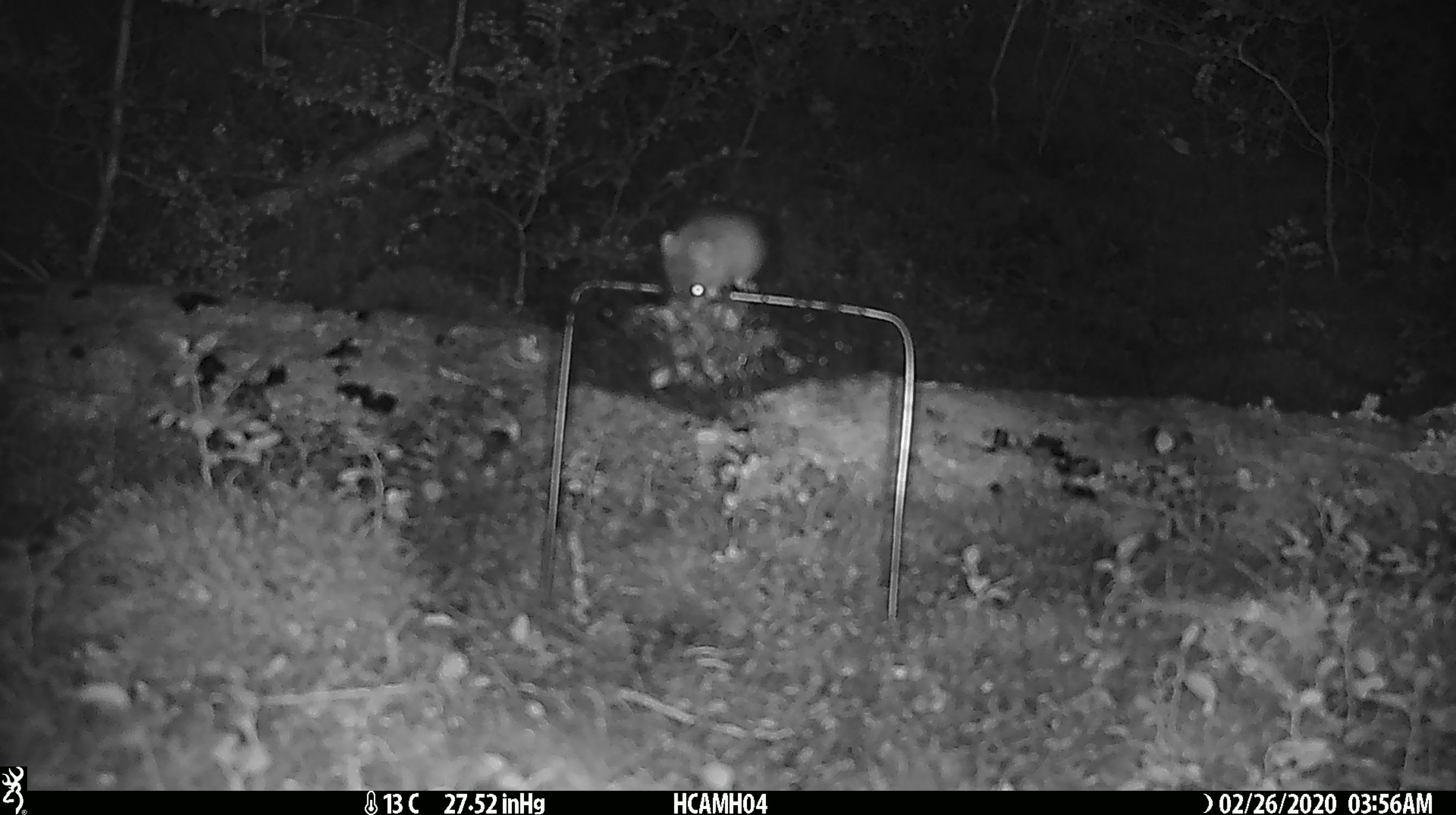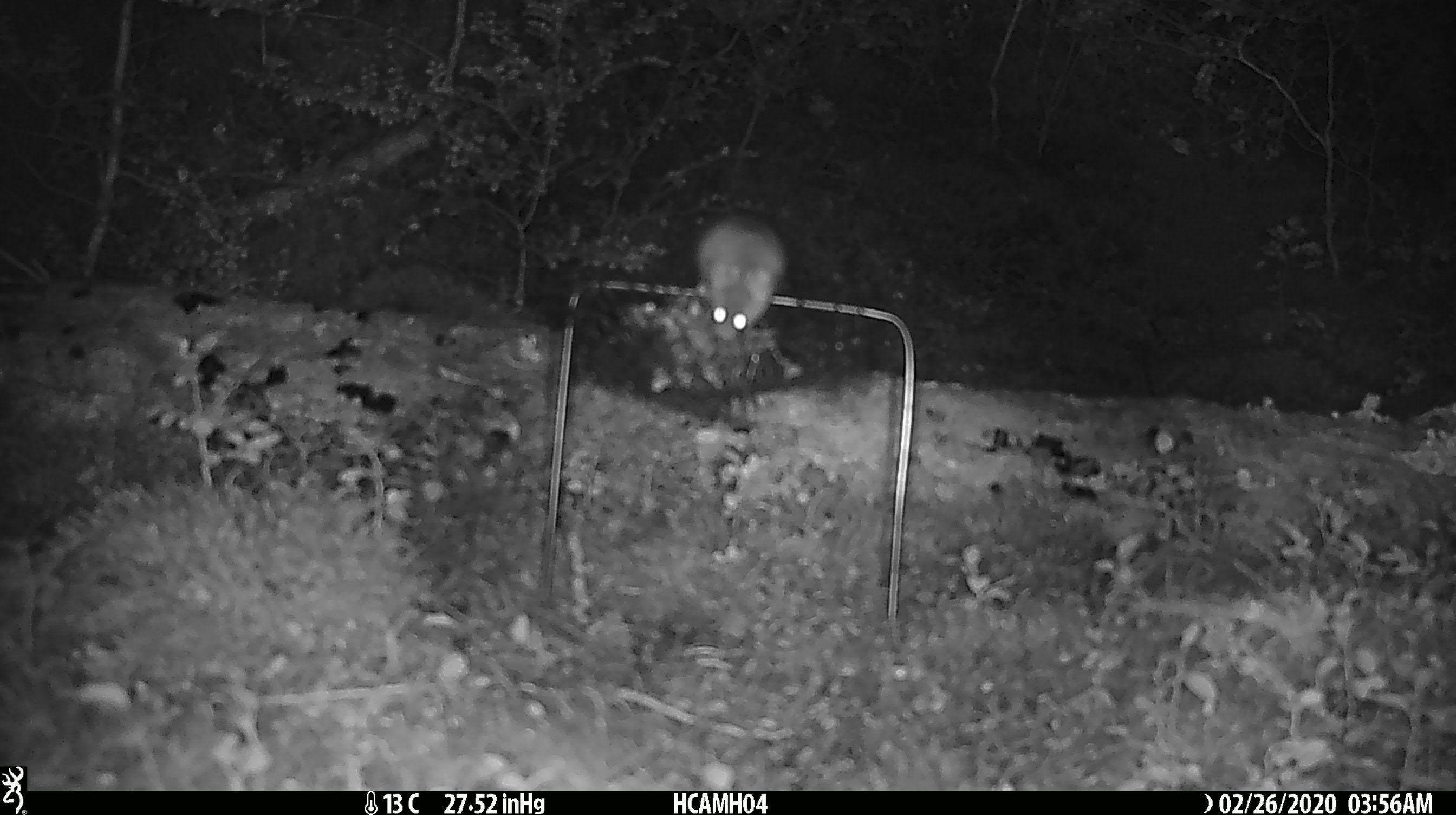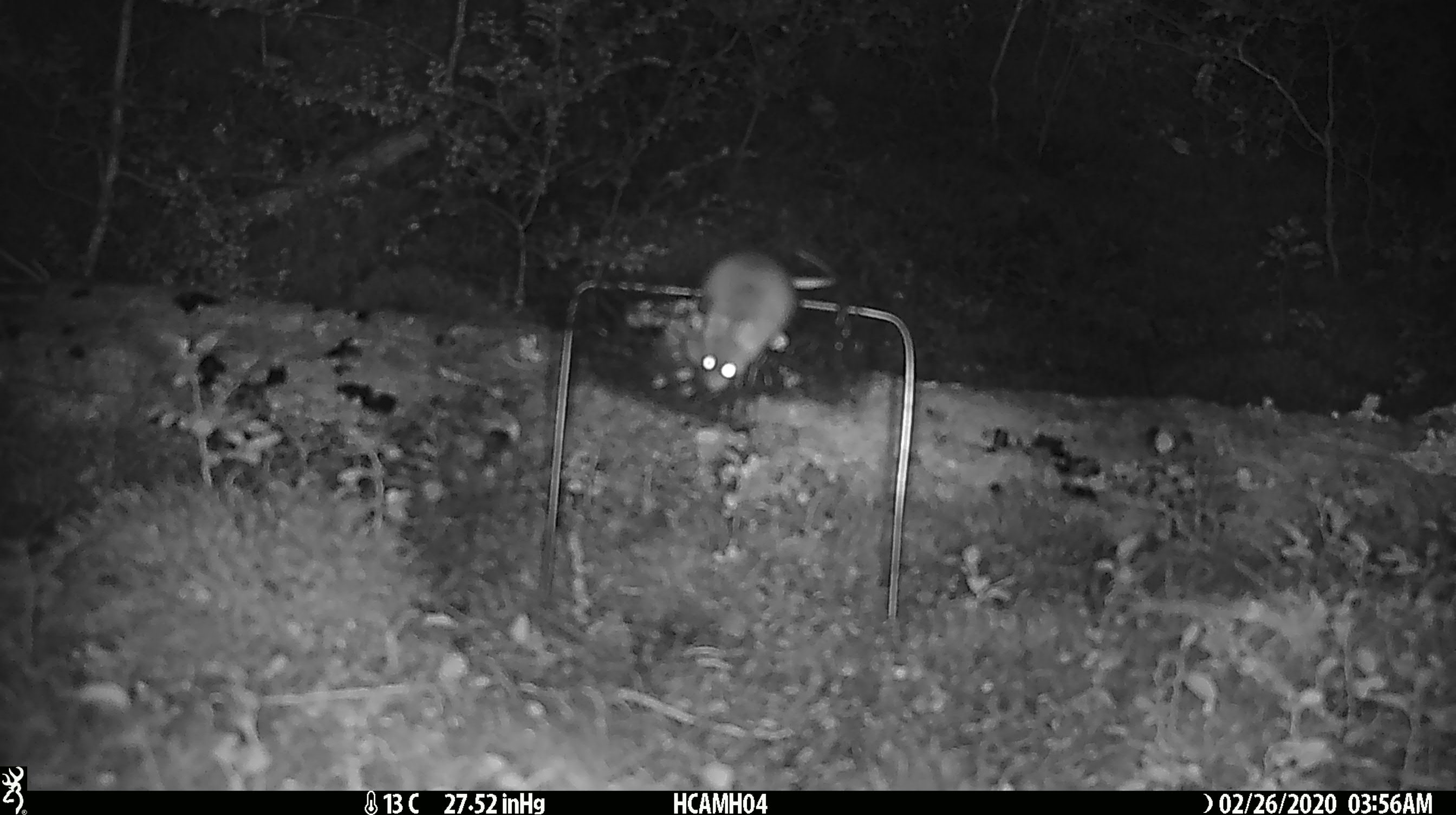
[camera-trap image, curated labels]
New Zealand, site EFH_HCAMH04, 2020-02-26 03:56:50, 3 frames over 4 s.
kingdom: Animalia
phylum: Chordata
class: Mammalia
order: Rodentia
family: Muridae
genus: Mus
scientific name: Mus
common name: mouse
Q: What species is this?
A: Mouse (Mus).